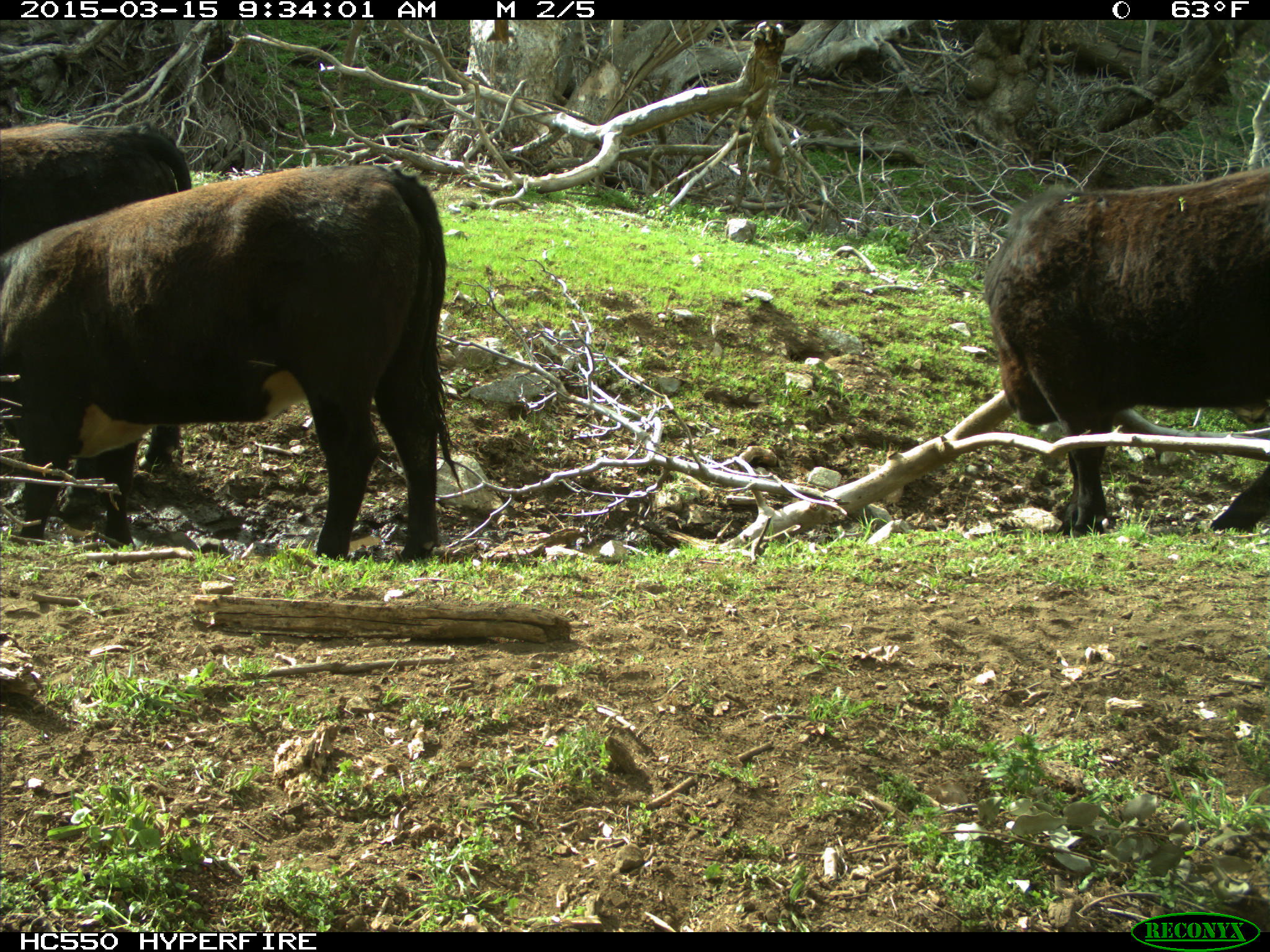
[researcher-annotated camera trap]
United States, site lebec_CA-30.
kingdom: Animalia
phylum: Chordata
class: Mammalia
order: Artiodactyla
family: Bovidae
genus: Bos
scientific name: Bos taurus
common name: domestic cow